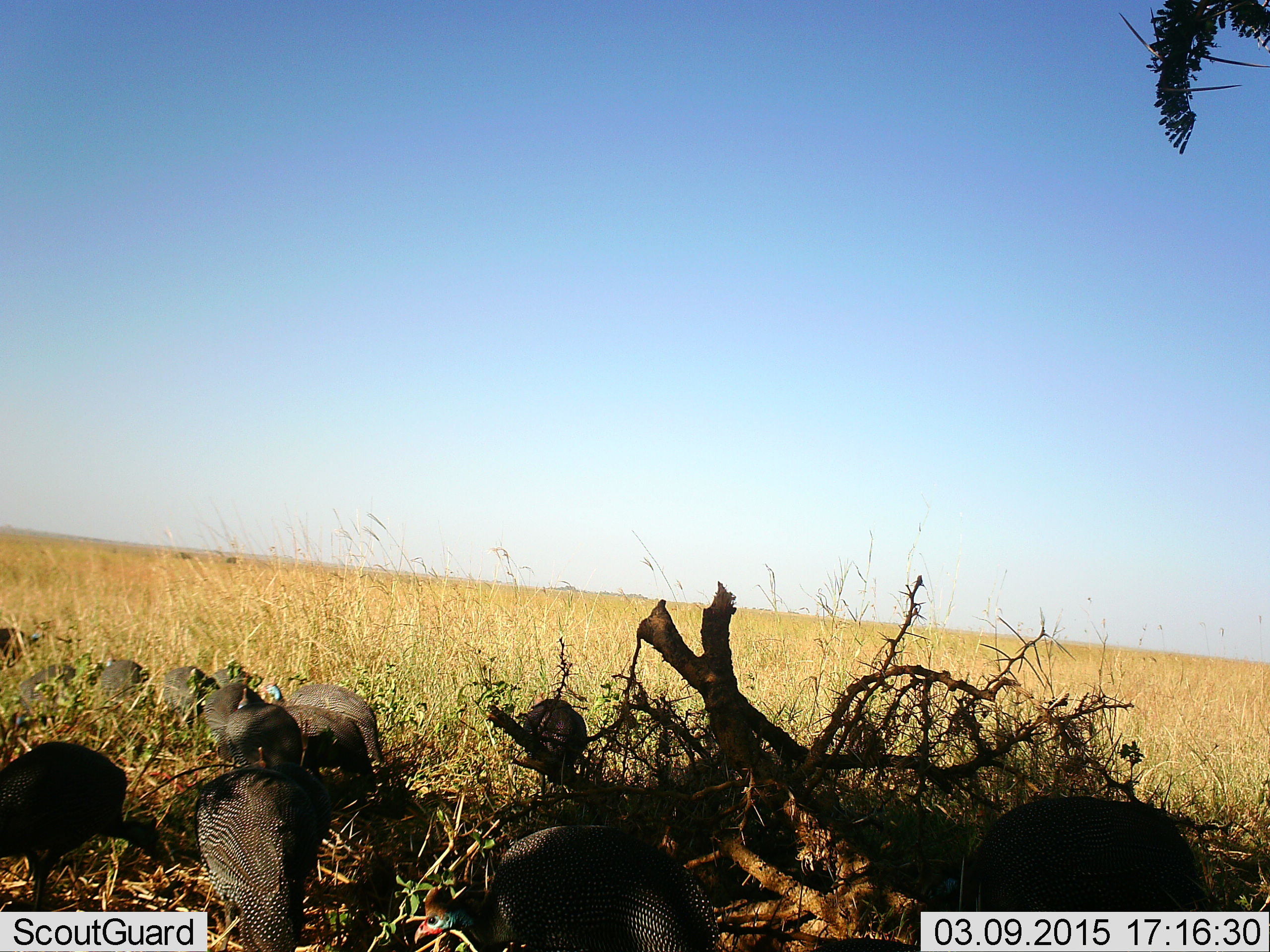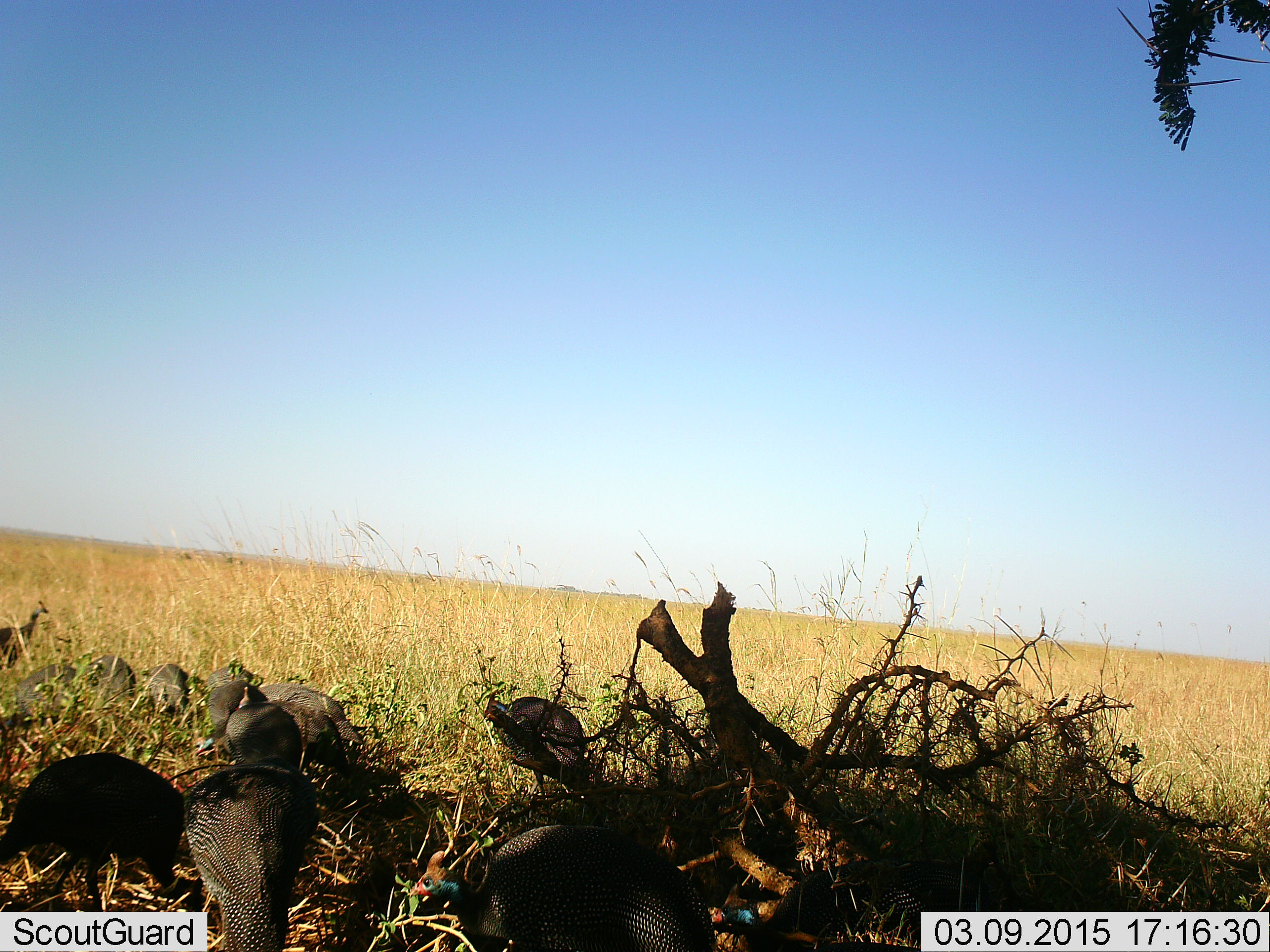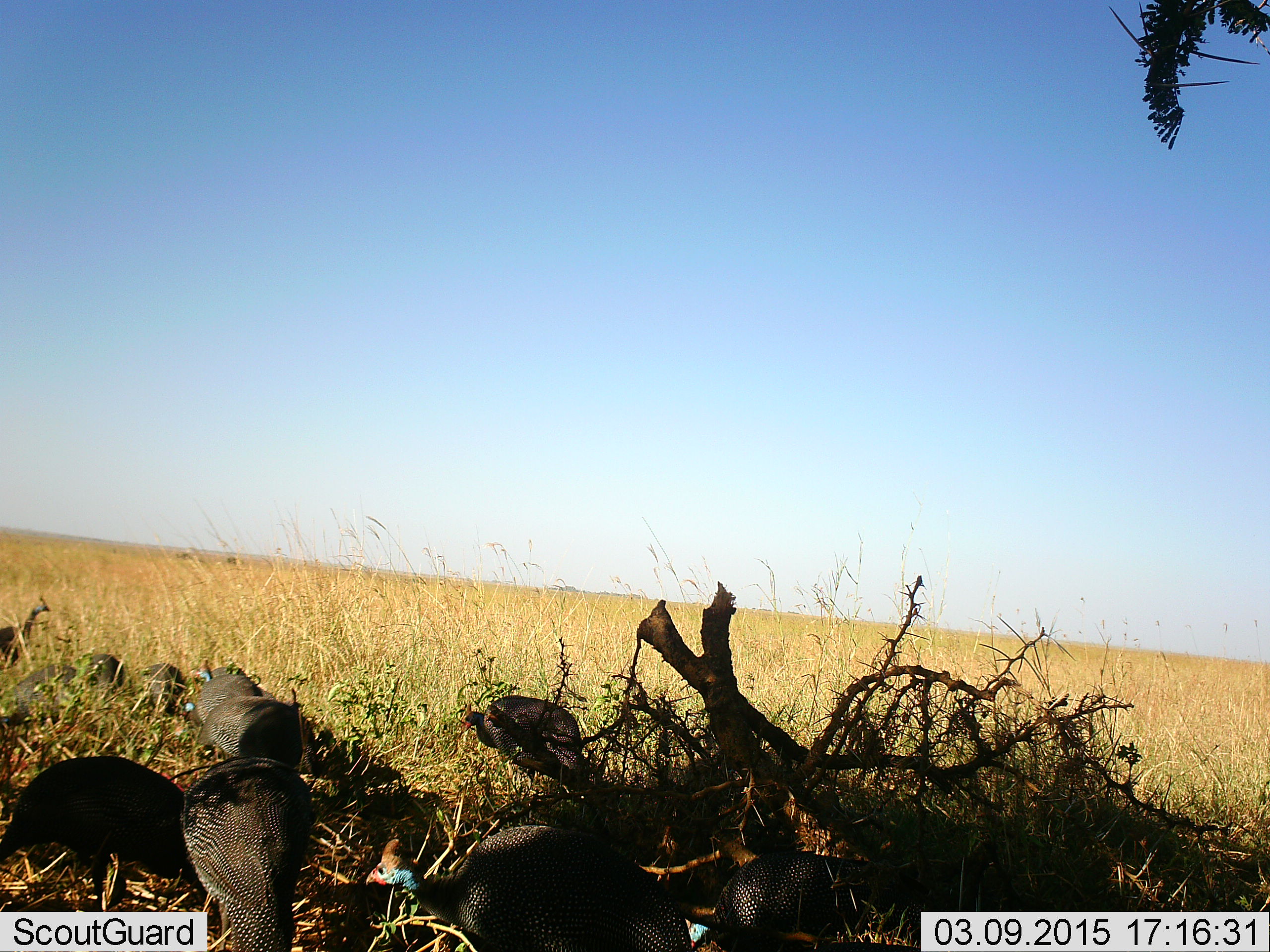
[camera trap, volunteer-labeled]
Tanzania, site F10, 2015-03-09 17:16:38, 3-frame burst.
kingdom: Animalia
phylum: Chordata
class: Aves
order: Galliformes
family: Numididae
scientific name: Numididae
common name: guinea fowl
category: guineafowl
Guineafowl (guinea fowl) (Numididae), count 11-50. Behavior (volunteer vote fractions): standing 40%, resting 0%, moving 60%, interacting 0%. Young present (vote fraction): 0%. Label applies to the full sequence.